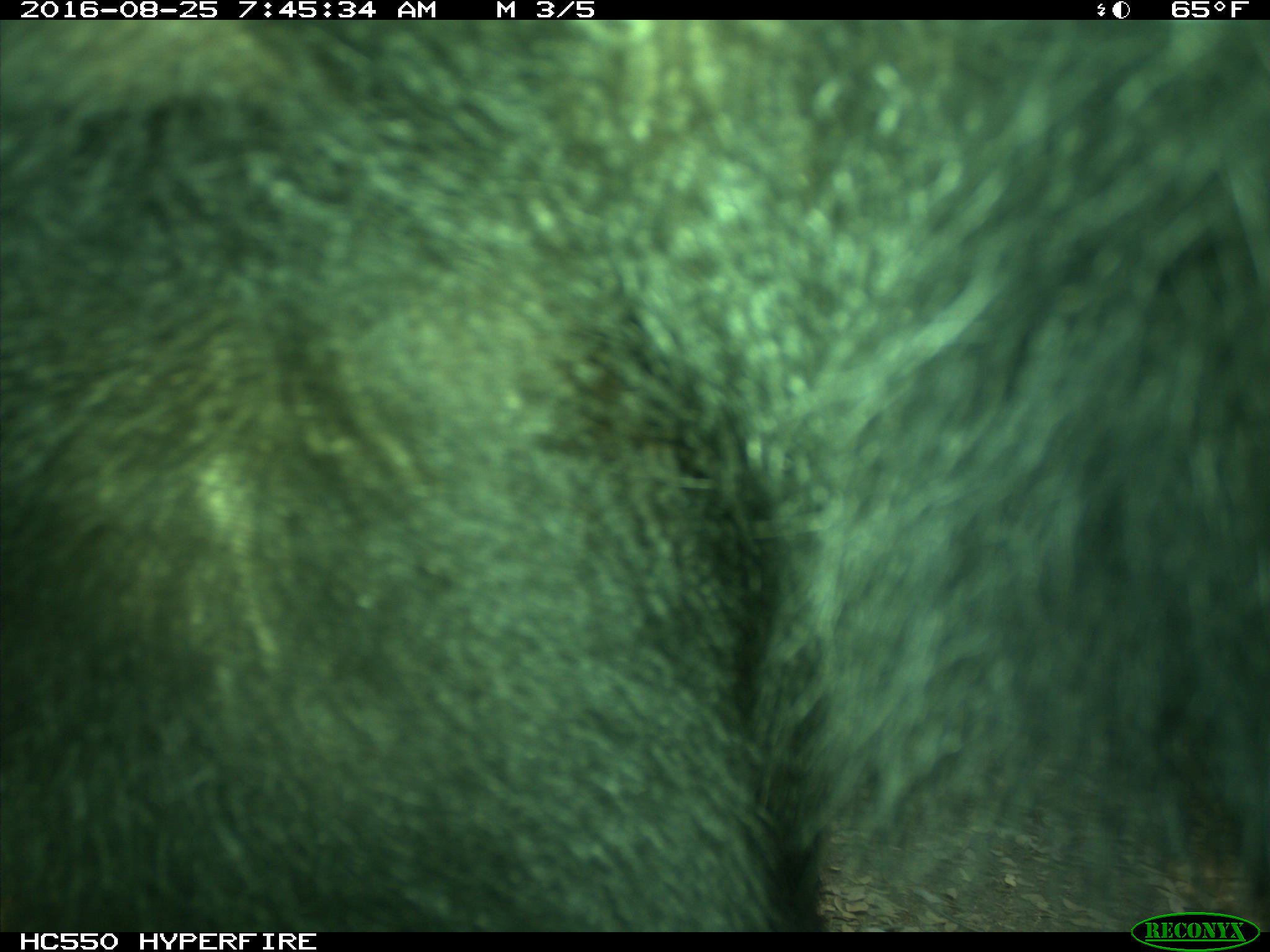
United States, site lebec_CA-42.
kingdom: Animalia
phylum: Chordata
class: Mammalia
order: Carnivora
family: Ursidae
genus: Ursus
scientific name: Ursus americanus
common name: american black bear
Ursus americanus (american black bear).